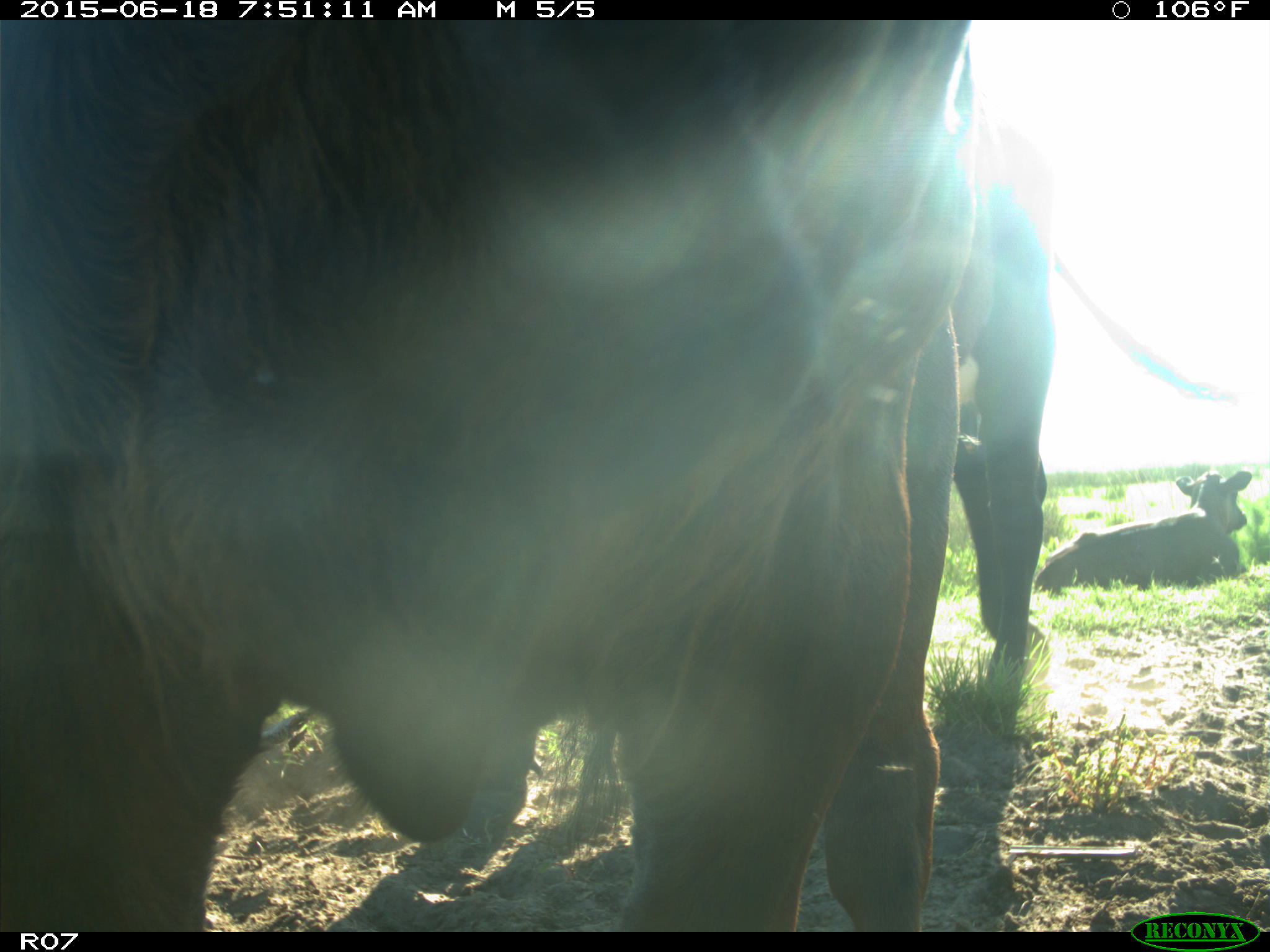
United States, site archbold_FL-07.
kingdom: Animalia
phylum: Chordata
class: Mammalia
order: Artiodactyla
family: Bovidae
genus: Bos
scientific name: Bos taurus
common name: domestic cow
Bos taurus (domestic cow).